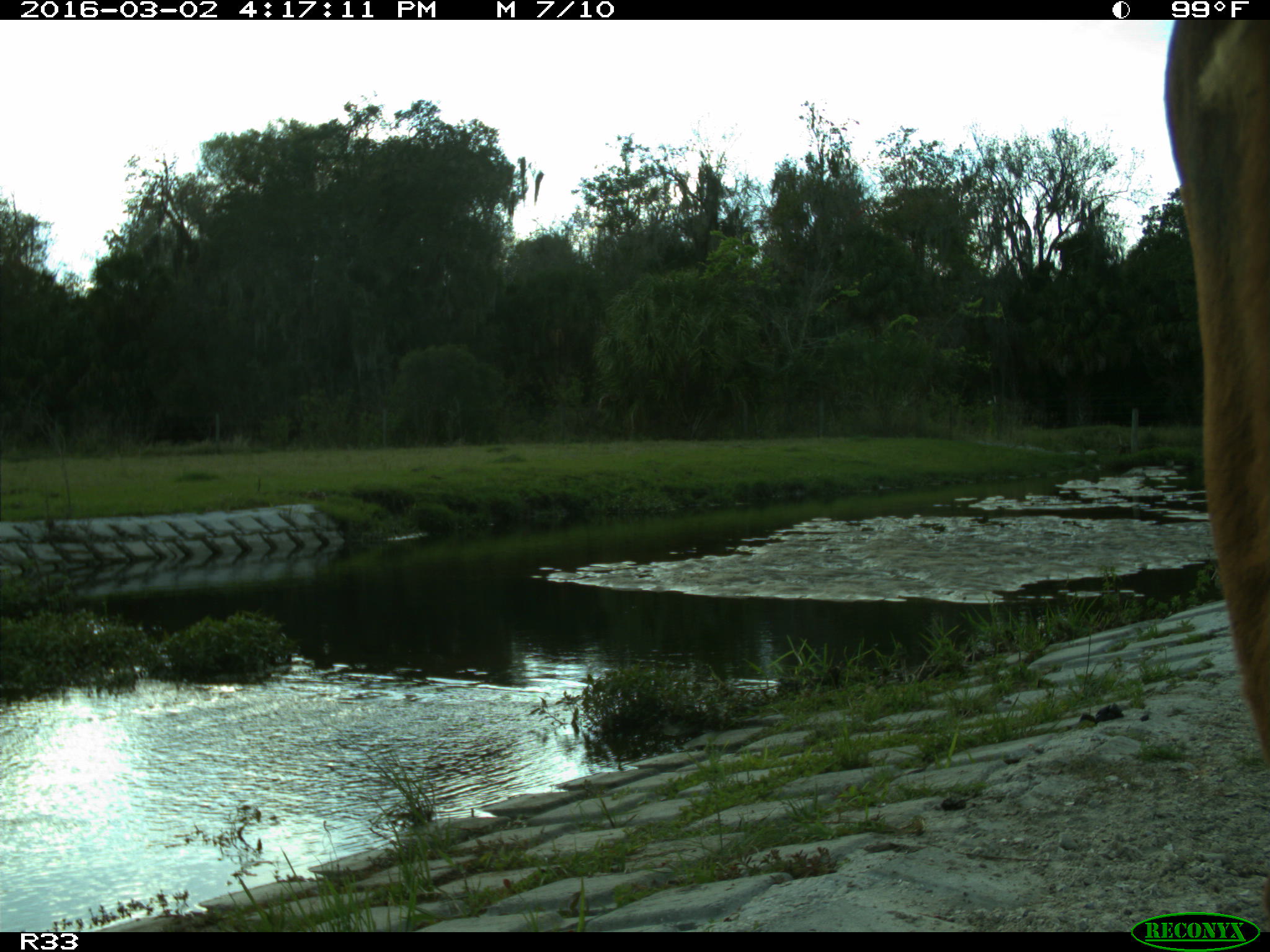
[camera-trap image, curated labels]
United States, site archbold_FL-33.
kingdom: Animalia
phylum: Chordata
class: Mammalia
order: Artiodactyla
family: Bovidae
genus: Bos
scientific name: Bos taurus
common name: domestic cow